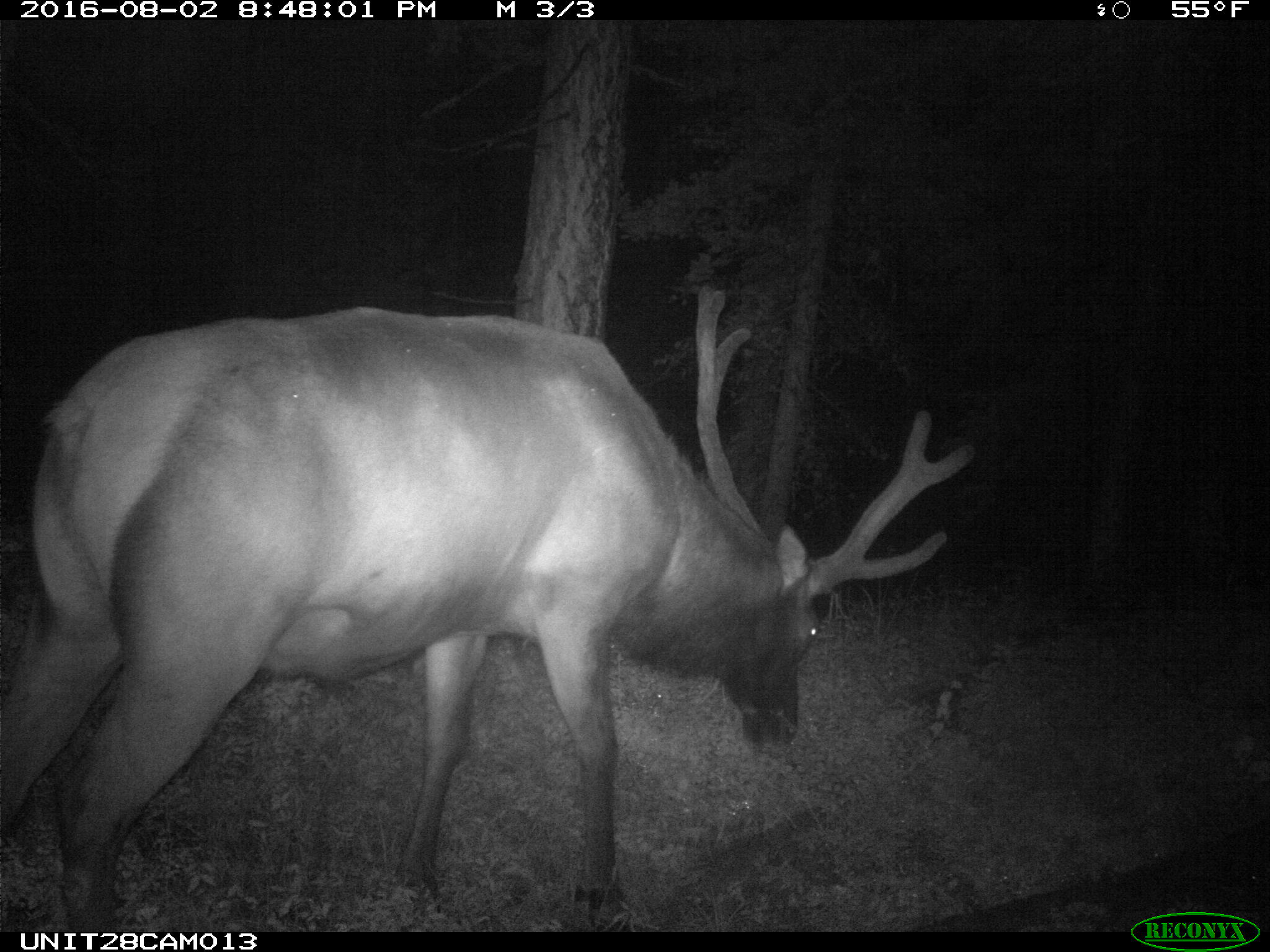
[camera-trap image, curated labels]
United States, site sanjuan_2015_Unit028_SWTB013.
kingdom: Animalia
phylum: Chordata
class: Mammalia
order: Artiodactyla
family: Cervidae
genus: Cervus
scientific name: Cervus elaphus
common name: red deer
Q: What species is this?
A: Cervus elaphus (red deer).